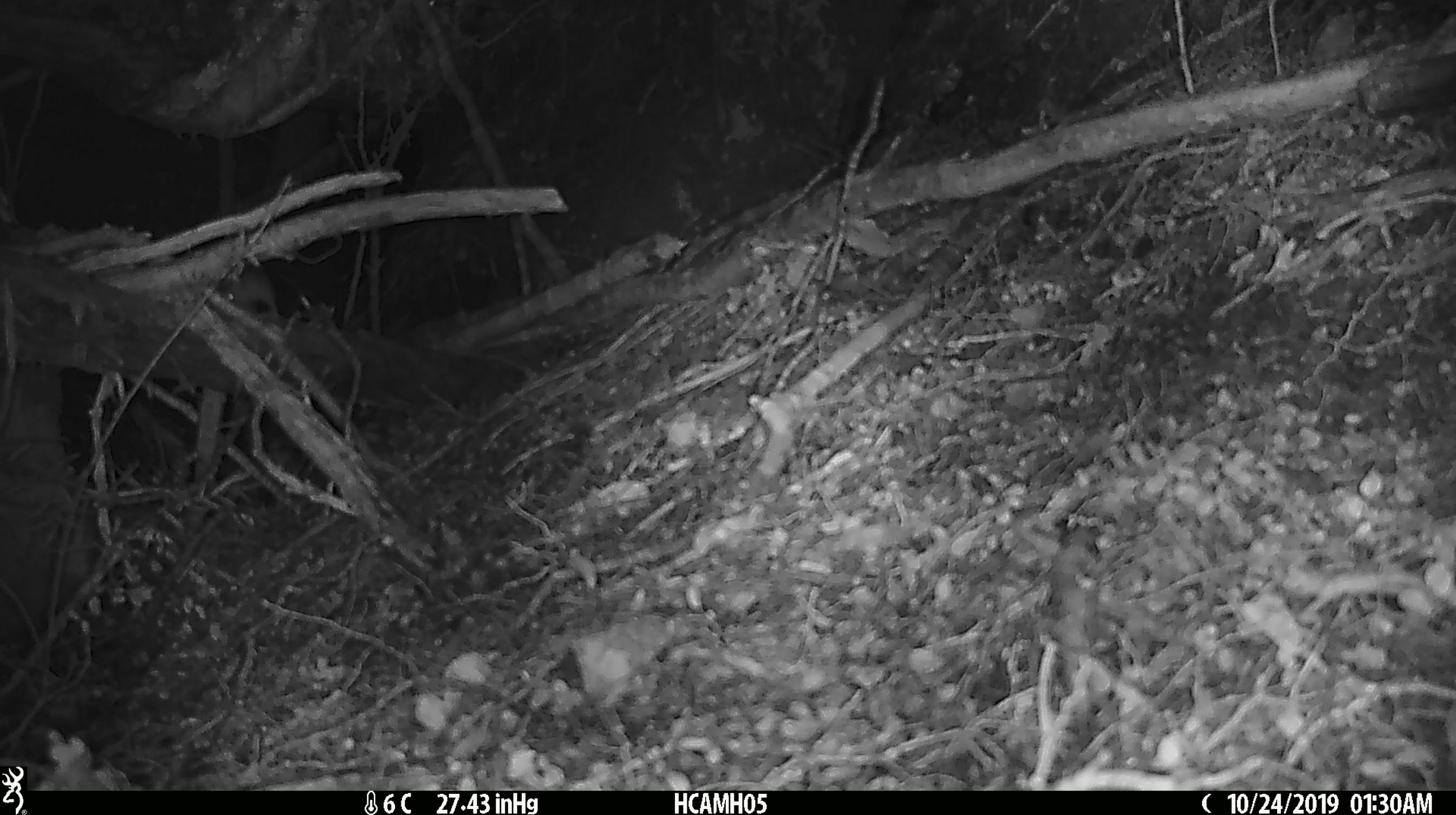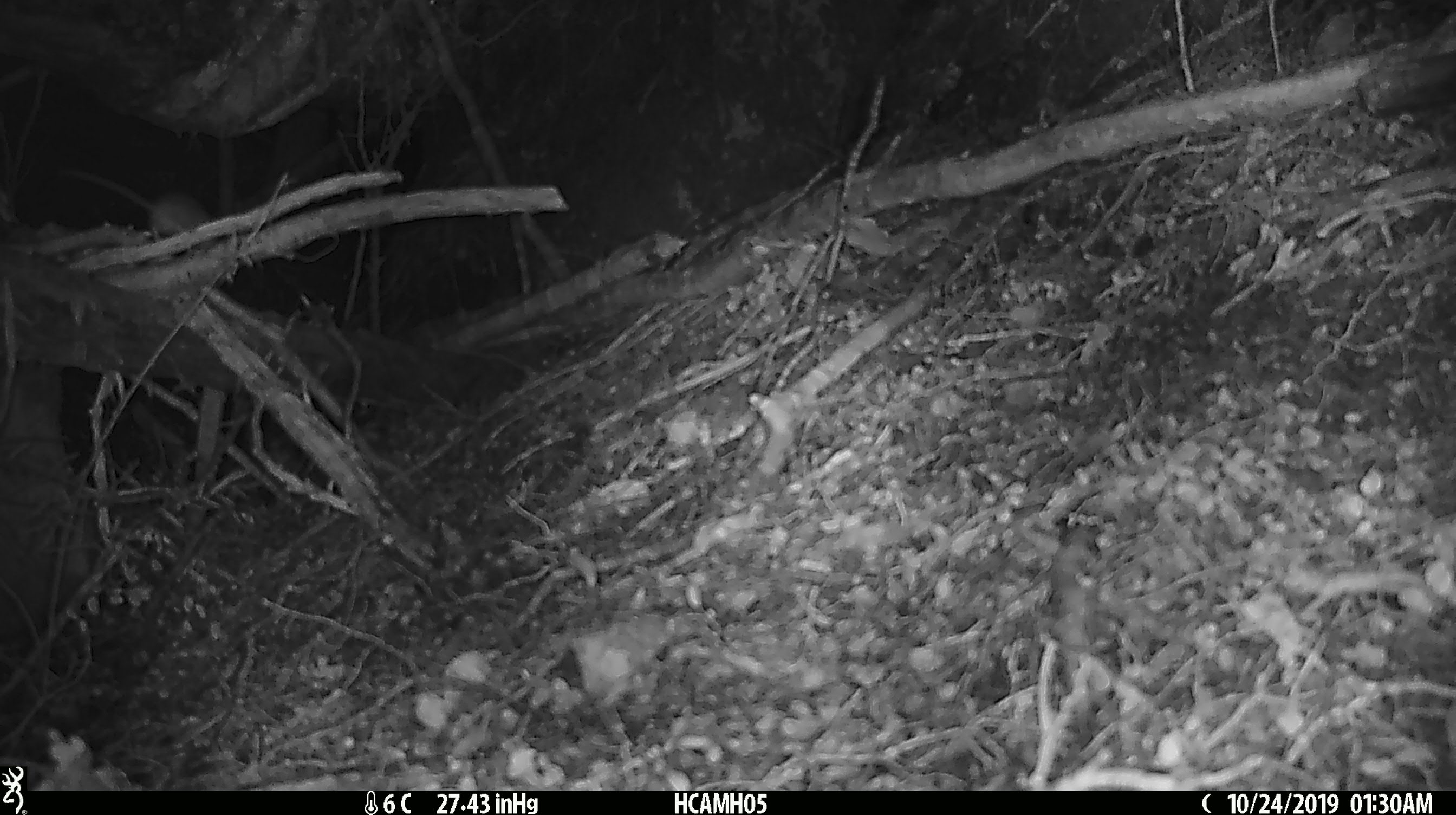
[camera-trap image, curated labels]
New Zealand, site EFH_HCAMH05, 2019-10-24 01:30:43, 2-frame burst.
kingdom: Animalia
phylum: Chordata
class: Mammalia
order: Rodentia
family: Muridae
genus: Mus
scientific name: Mus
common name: mouse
Mouse (Mus).